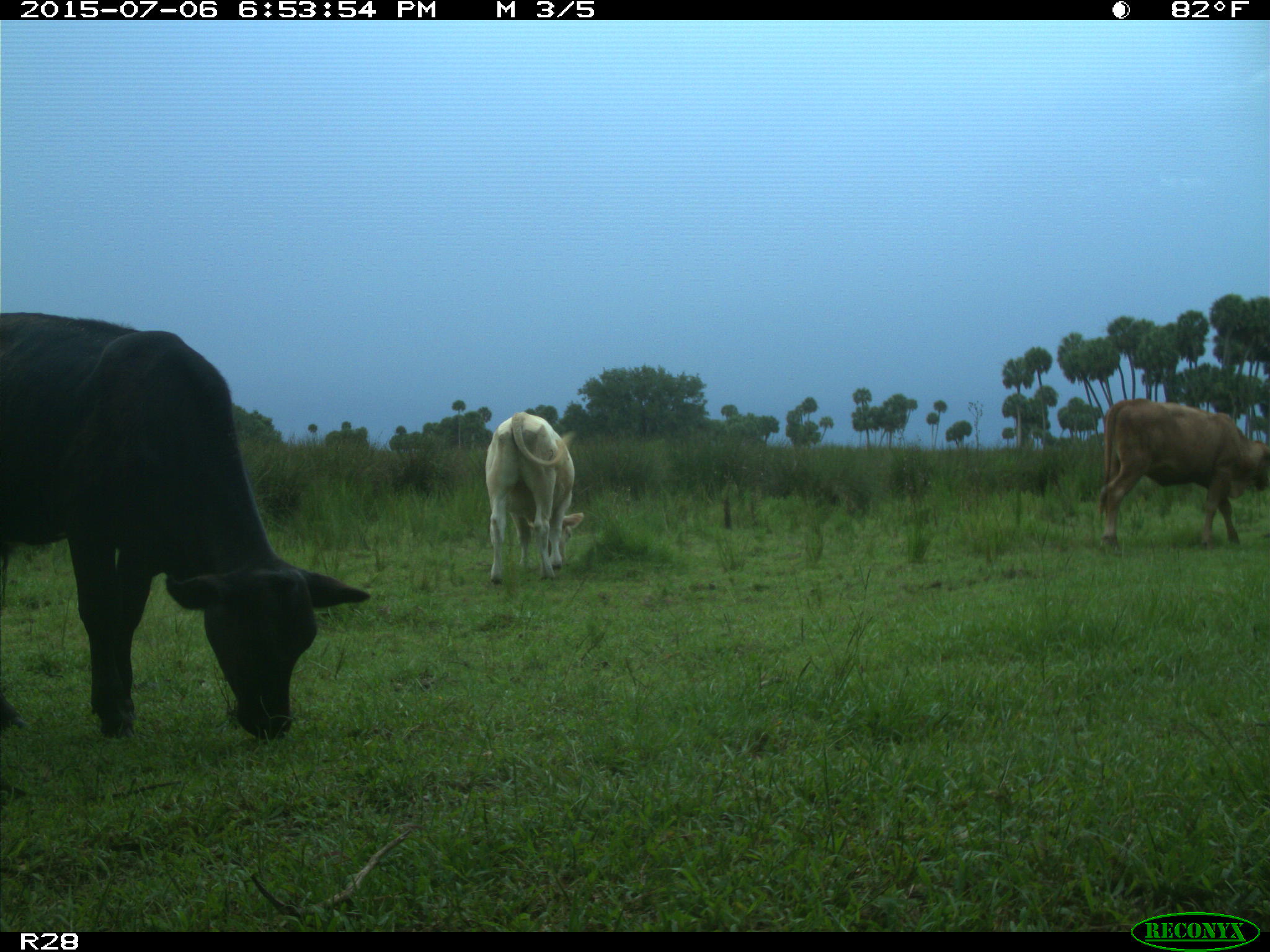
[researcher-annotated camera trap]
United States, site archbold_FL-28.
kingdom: Animalia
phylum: Chordata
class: Mammalia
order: Artiodactyla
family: Bovidae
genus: Bos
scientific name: Bos taurus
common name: domestic cow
Bos taurus (domestic cow).